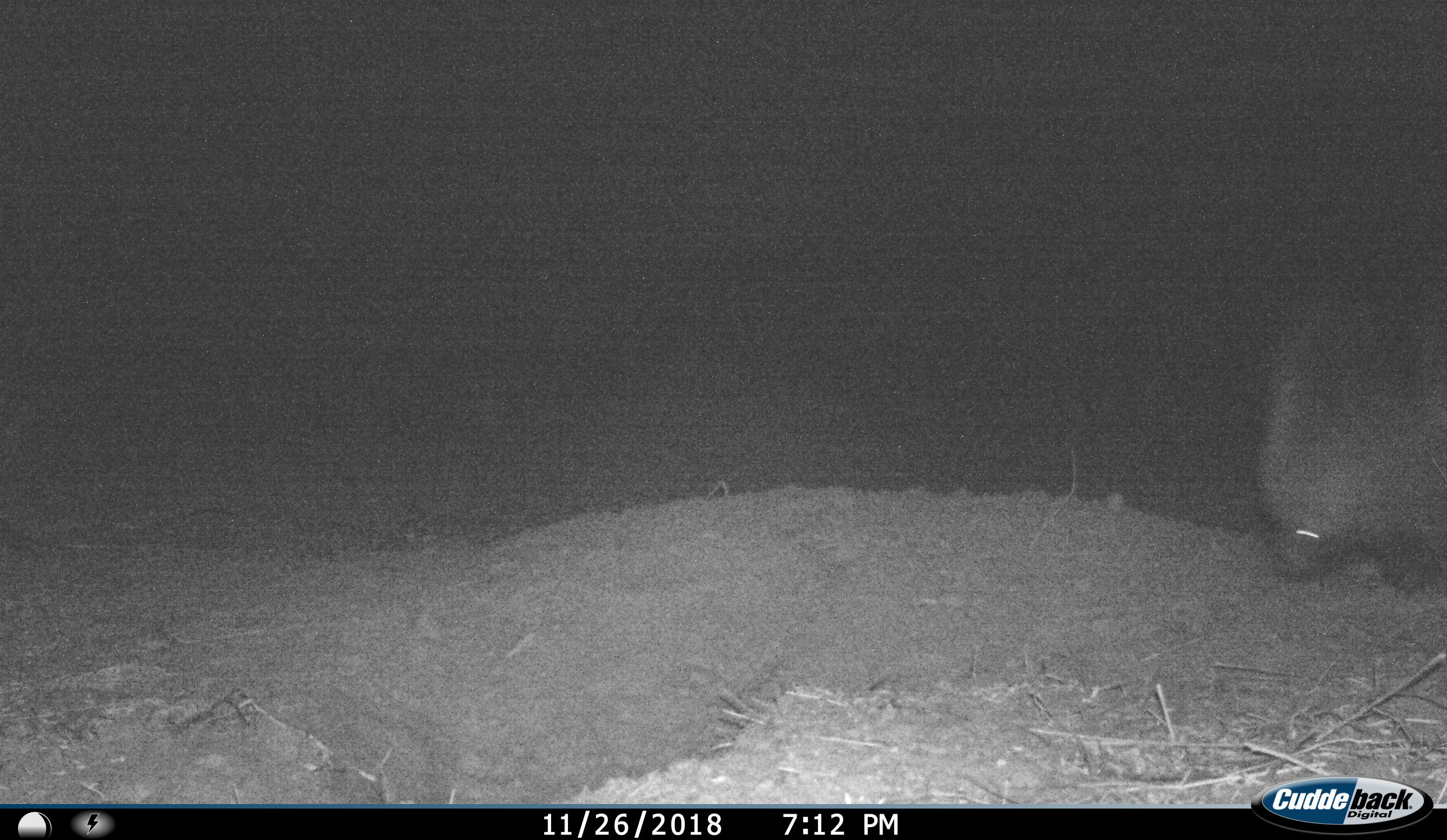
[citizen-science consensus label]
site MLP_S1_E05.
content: unidentified animal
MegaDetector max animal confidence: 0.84